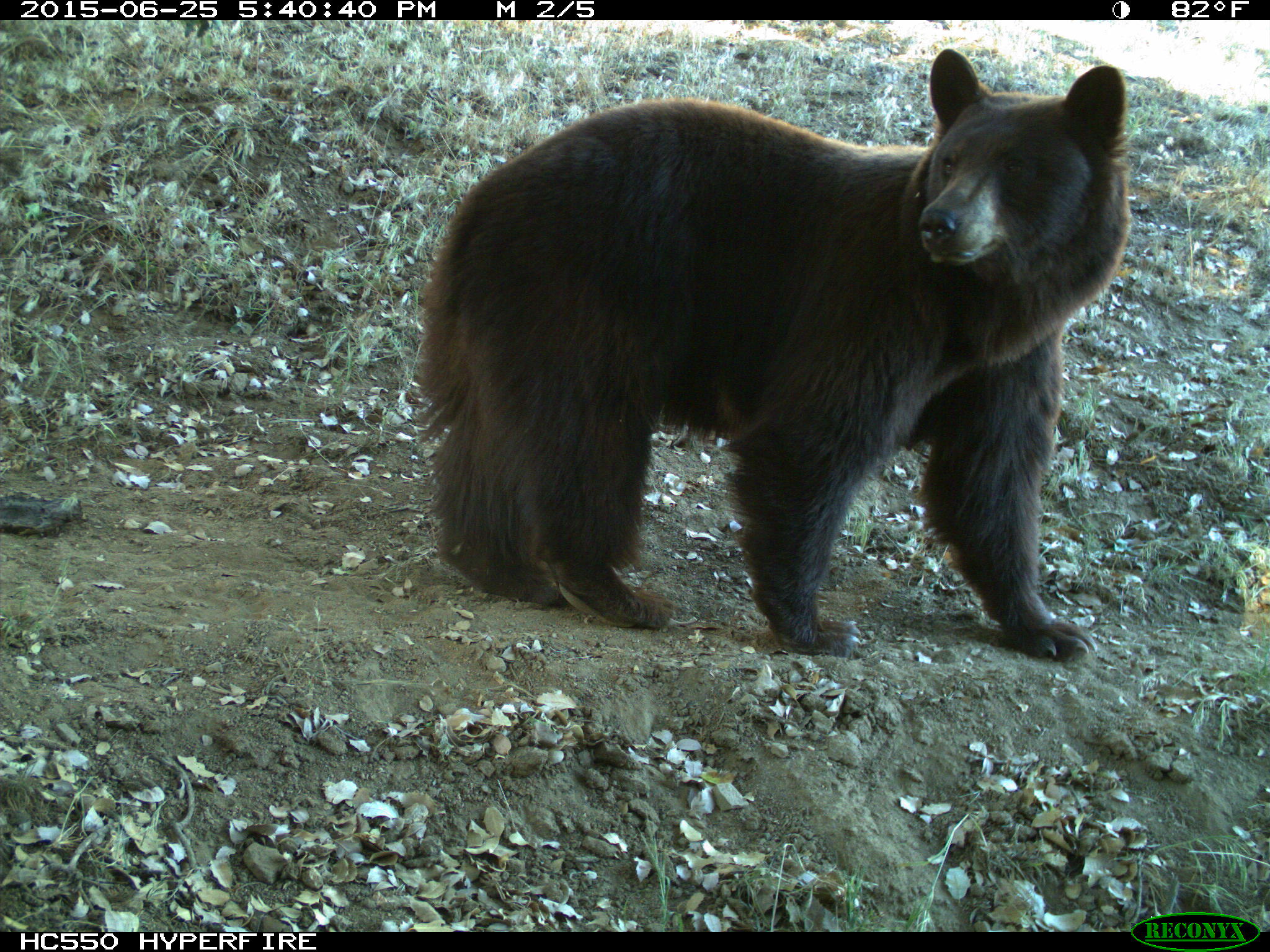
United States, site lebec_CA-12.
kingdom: Animalia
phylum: Chordata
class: Mammalia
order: Carnivora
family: Ursidae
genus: Ursus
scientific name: Ursus americanus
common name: american black bear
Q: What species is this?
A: Ursus americanus (american black bear).